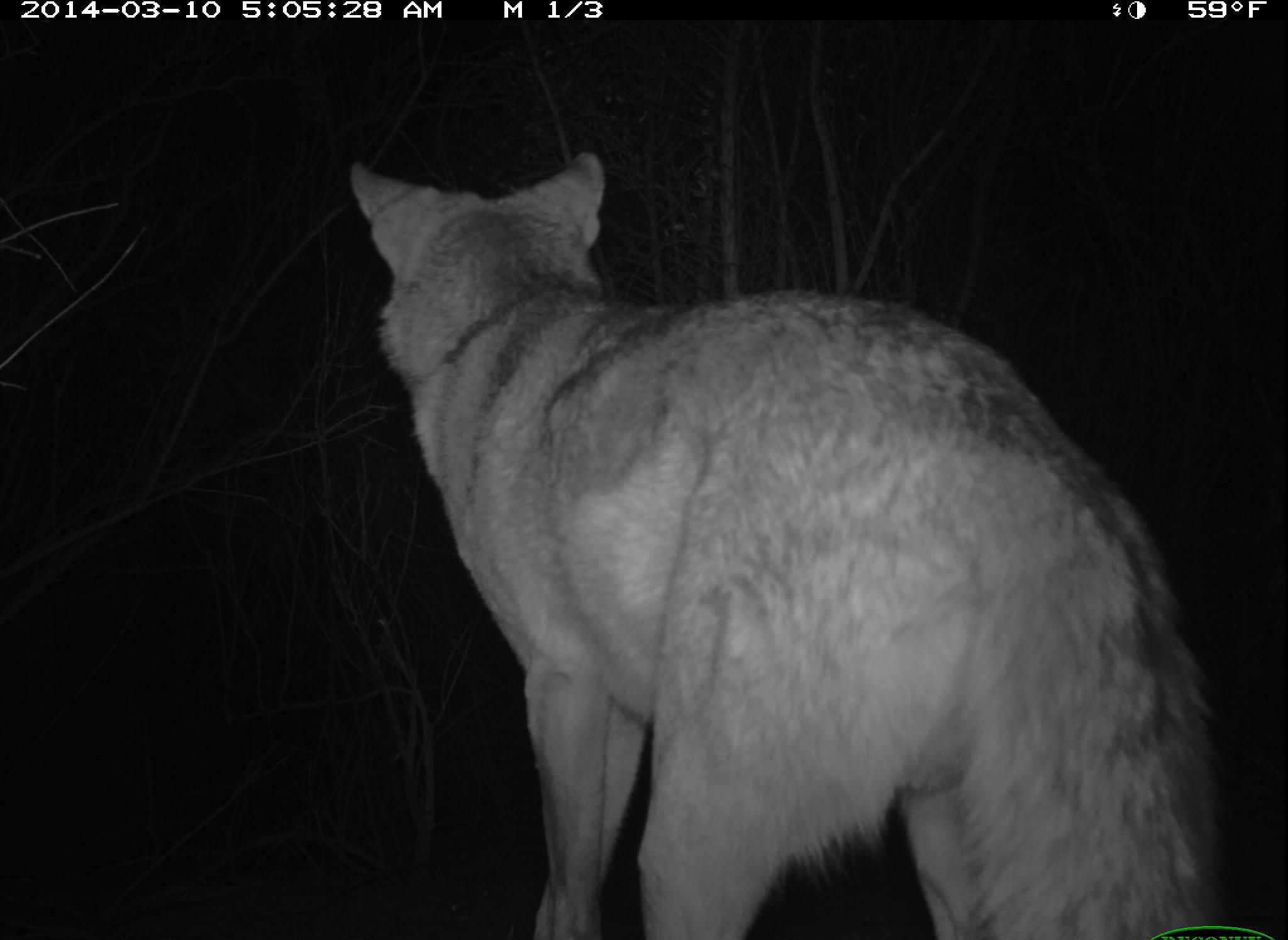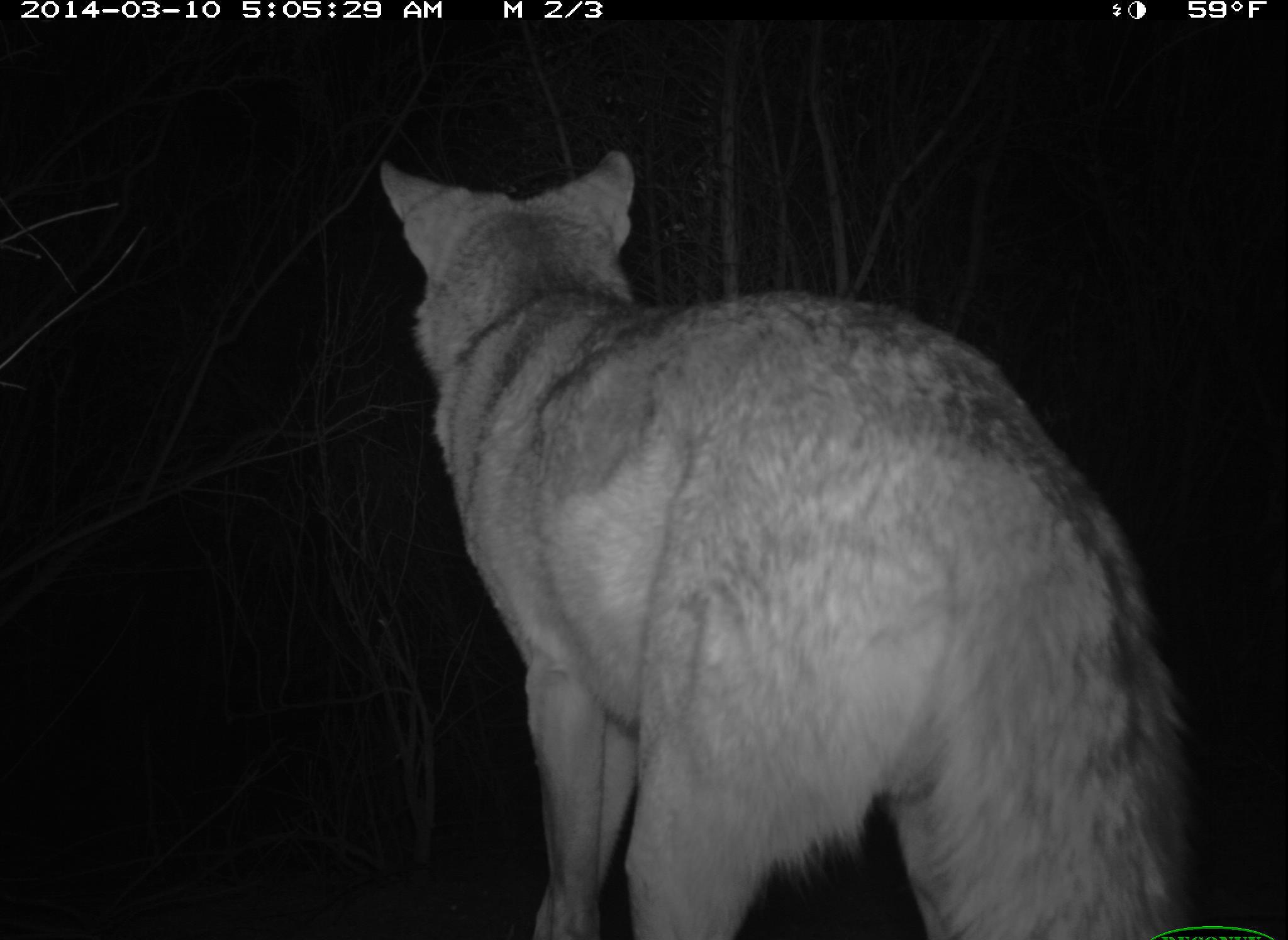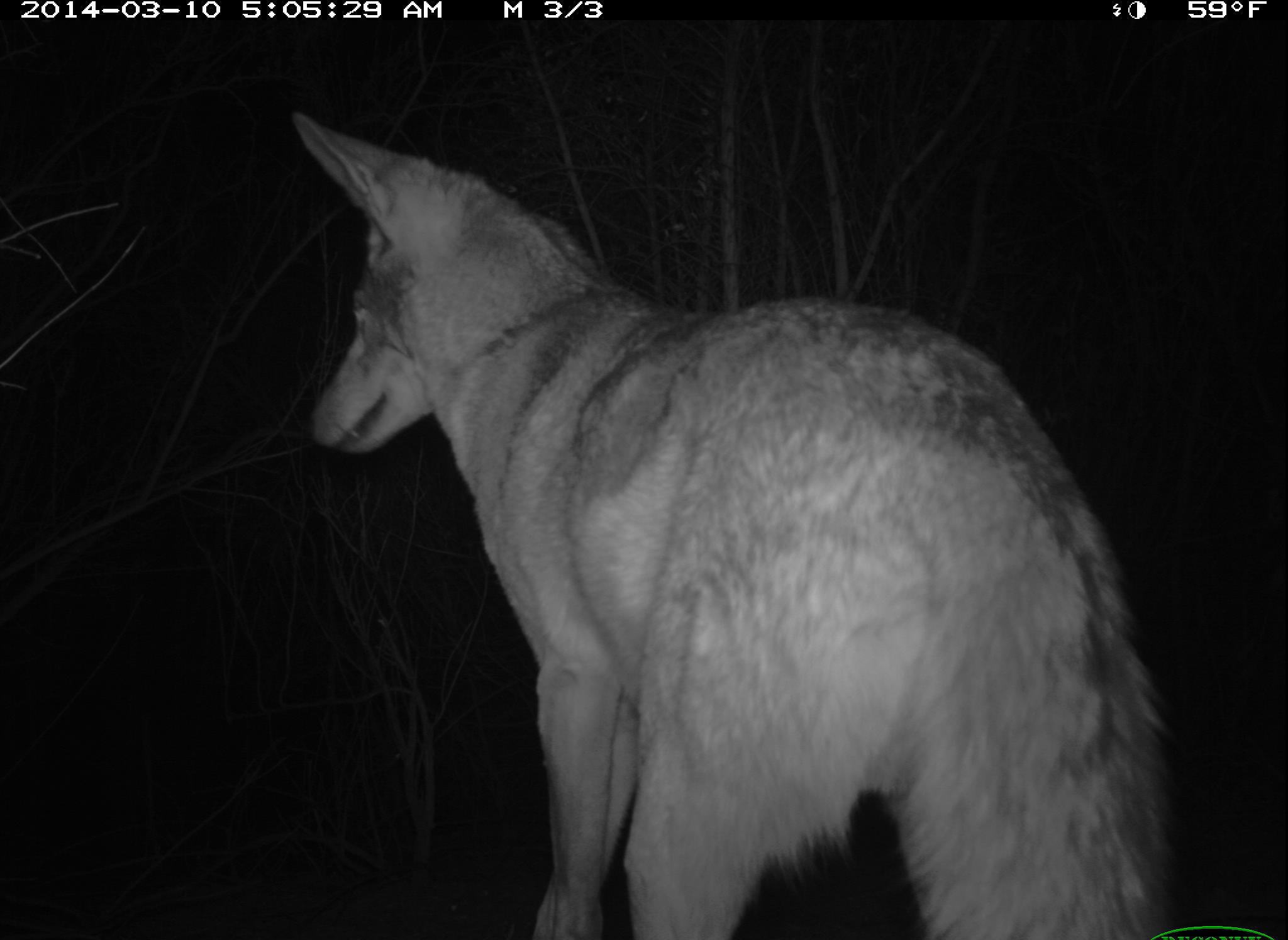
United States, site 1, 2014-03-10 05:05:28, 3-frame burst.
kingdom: Animalia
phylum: Chordata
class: Mammalia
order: Carnivora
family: Canidae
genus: Canis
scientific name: Canis latrans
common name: coyote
Coyote (Canis latrans).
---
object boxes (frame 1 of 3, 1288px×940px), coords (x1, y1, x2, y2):
coyote: (347, 153, 1235, 940)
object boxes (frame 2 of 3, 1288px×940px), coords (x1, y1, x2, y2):
coyote: (380, 150, 1199, 940)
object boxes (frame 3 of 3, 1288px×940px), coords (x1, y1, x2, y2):
coyote: (279, 108, 1181, 940)